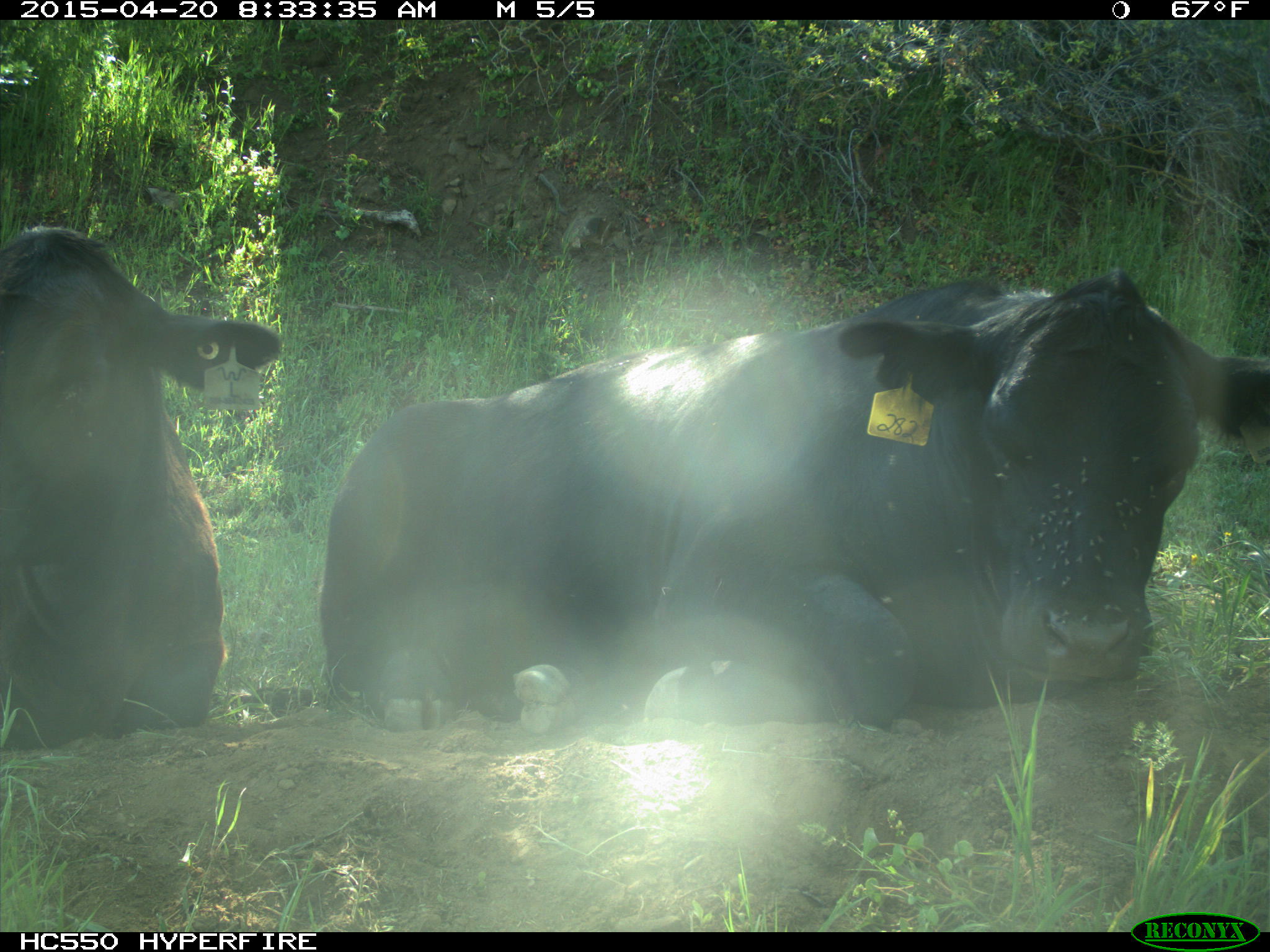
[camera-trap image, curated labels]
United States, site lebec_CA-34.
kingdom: Animalia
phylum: Chordata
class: Mammalia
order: Artiodactyla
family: Bovidae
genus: Bos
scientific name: Bos taurus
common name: domestic cow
Bos taurus (domestic cow).